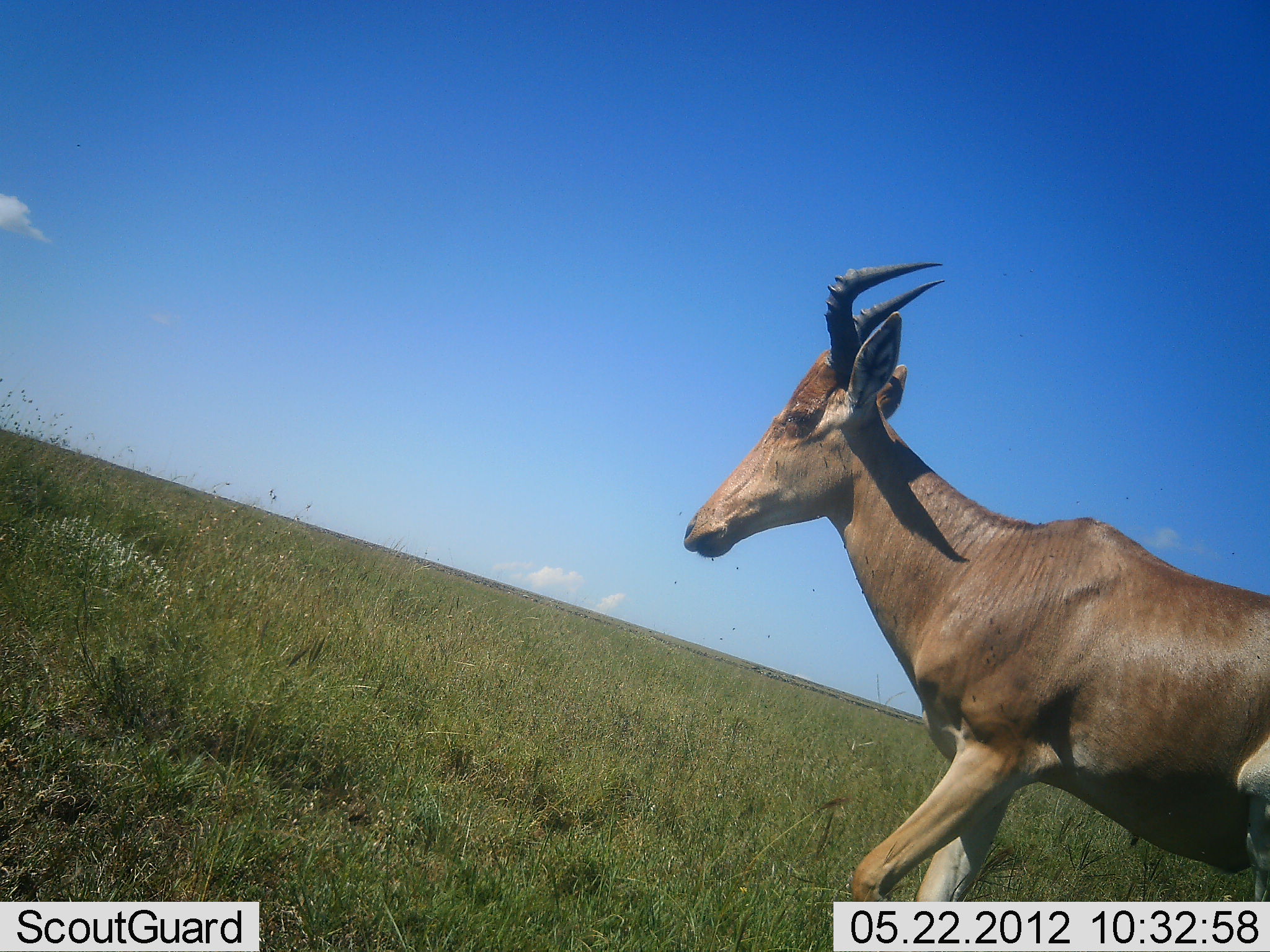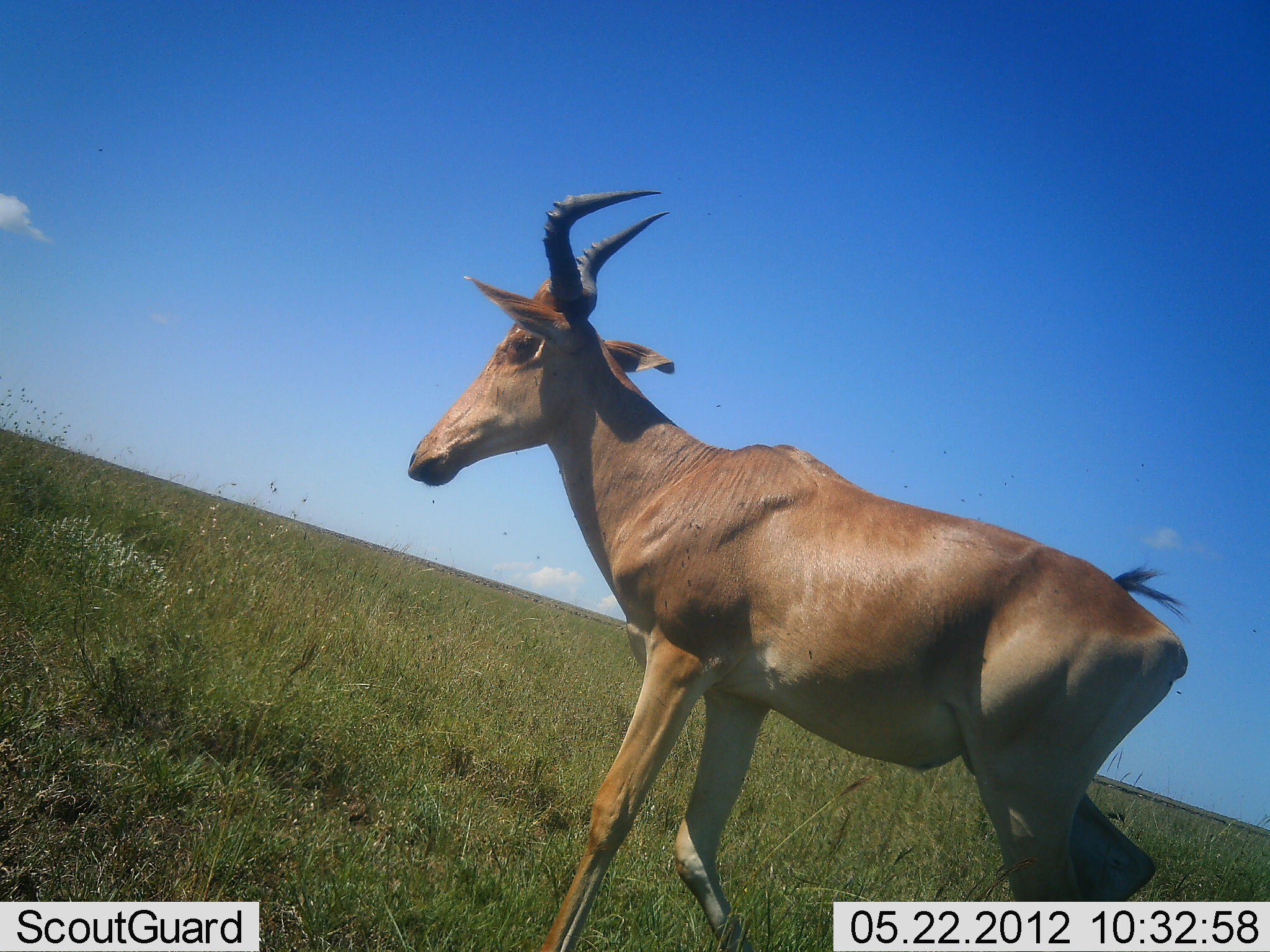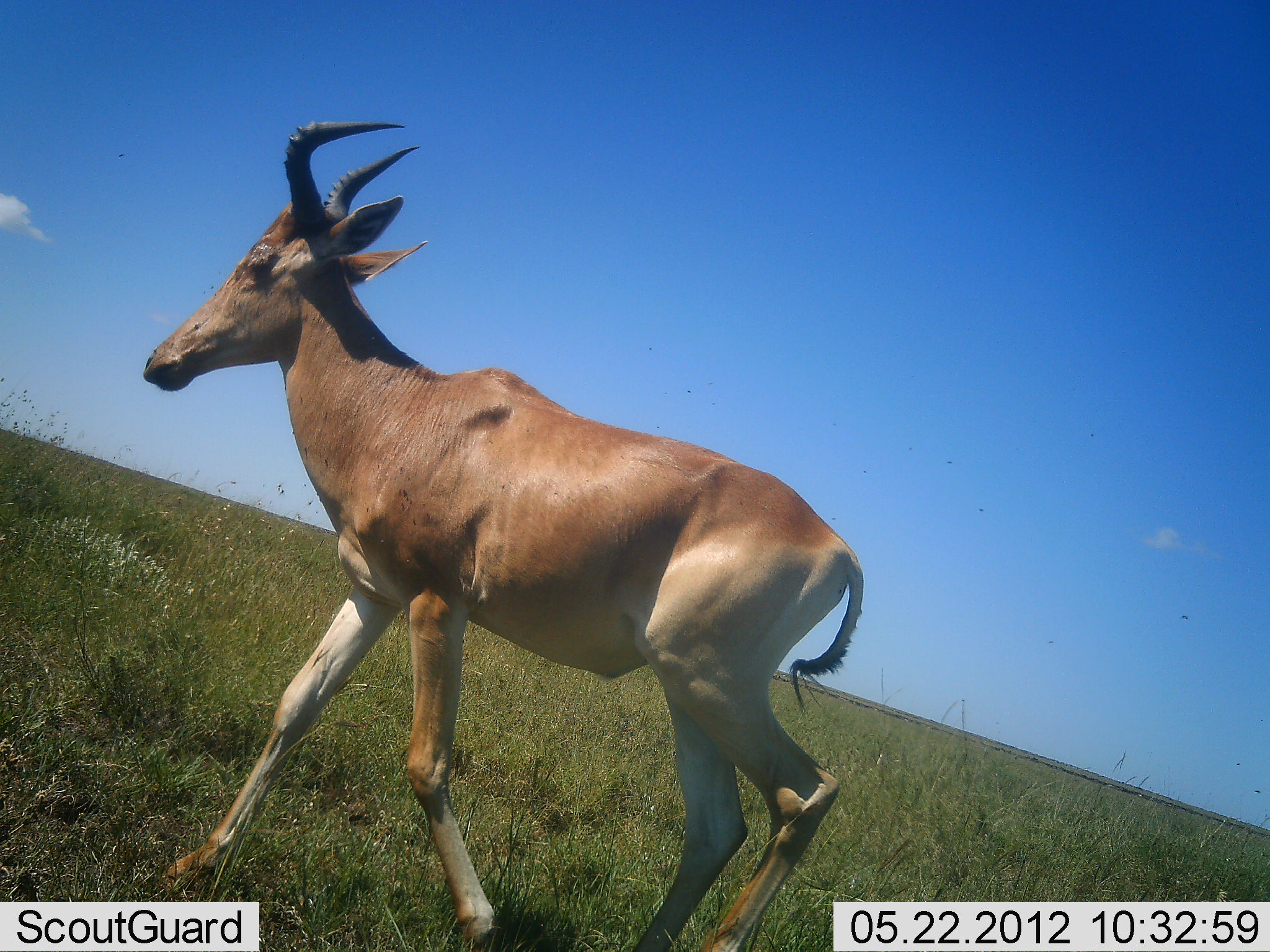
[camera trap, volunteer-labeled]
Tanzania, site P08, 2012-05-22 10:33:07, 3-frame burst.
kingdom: Animalia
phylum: Chordata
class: Mammalia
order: Artiodactyla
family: Bovidae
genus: Alcelaphus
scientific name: Alcelaphus buselaphus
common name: hartebeest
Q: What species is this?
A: Hartebeest (Alcelaphus buselaphus).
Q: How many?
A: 1.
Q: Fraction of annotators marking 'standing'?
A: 0%.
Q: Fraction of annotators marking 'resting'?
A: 0%.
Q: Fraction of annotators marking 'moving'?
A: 100%.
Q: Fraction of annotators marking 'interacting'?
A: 0%.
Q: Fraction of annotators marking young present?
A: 0%.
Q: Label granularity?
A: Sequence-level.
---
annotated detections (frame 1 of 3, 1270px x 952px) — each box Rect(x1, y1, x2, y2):
animal: Rect(681, 262, 1270, 902)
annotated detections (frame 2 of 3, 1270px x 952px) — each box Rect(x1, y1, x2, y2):
animal: Rect(407, 188, 1193, 952)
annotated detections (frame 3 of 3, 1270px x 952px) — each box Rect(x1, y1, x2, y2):
animal: Rect(141, 116, 868, 952)